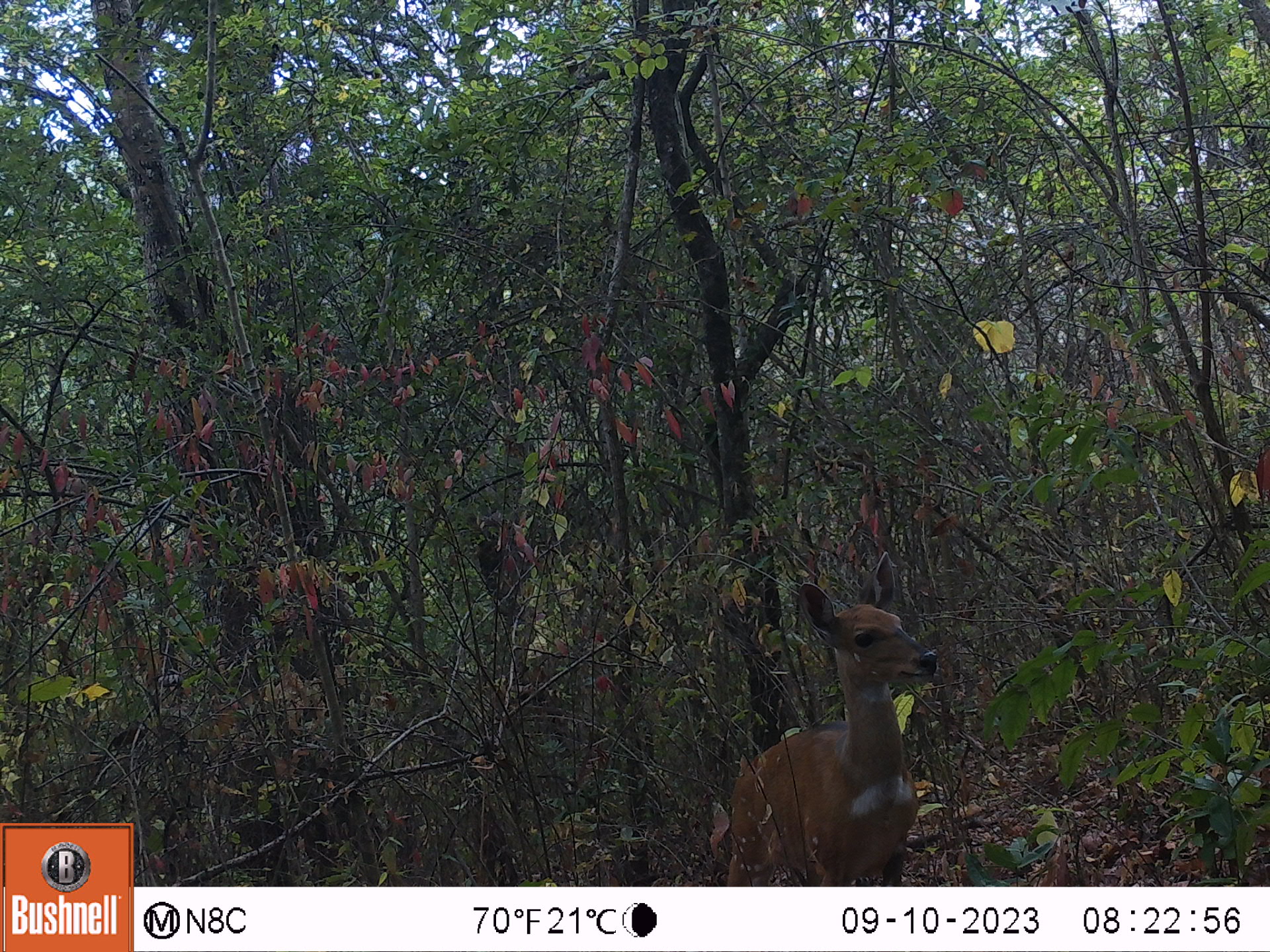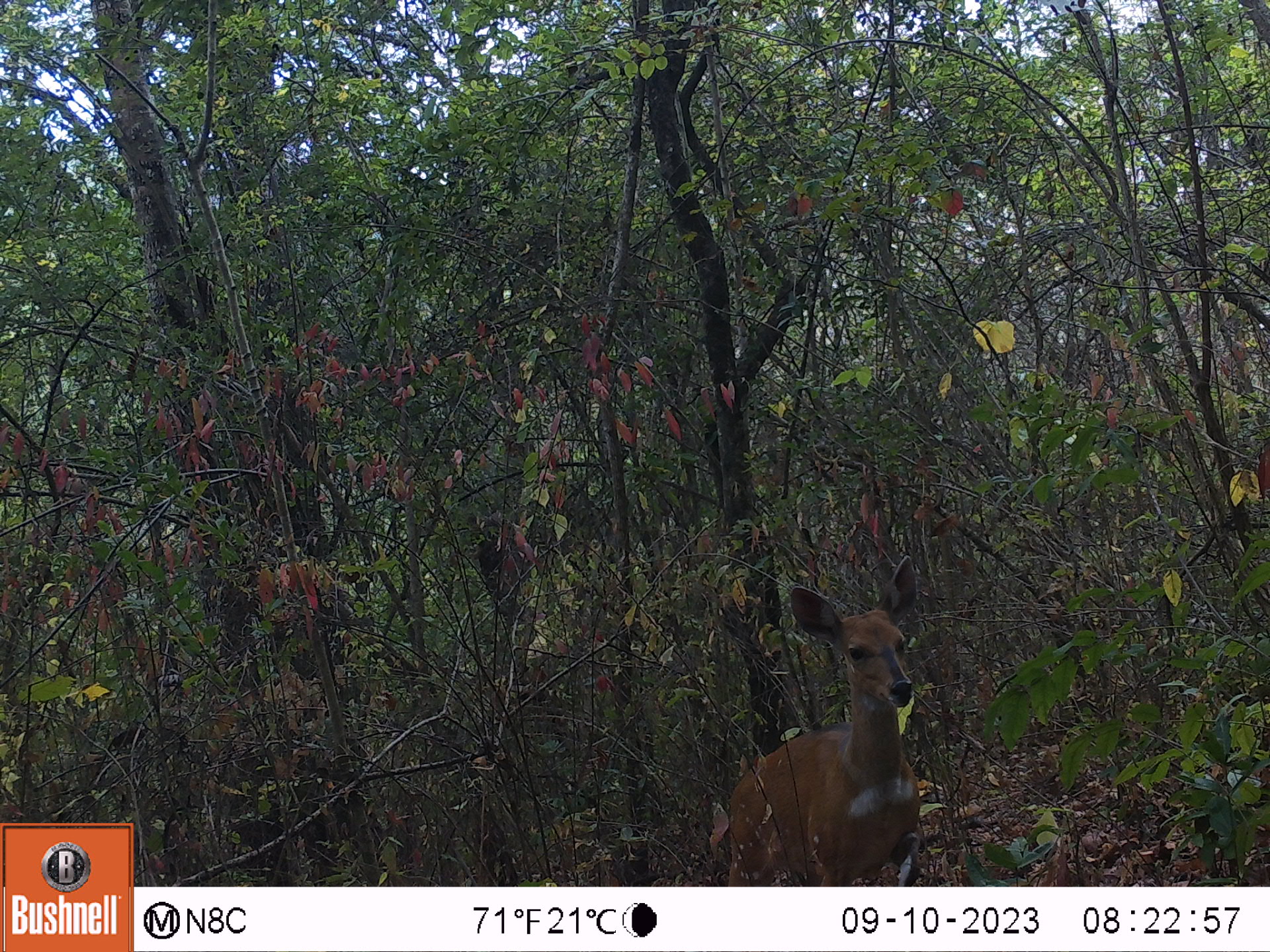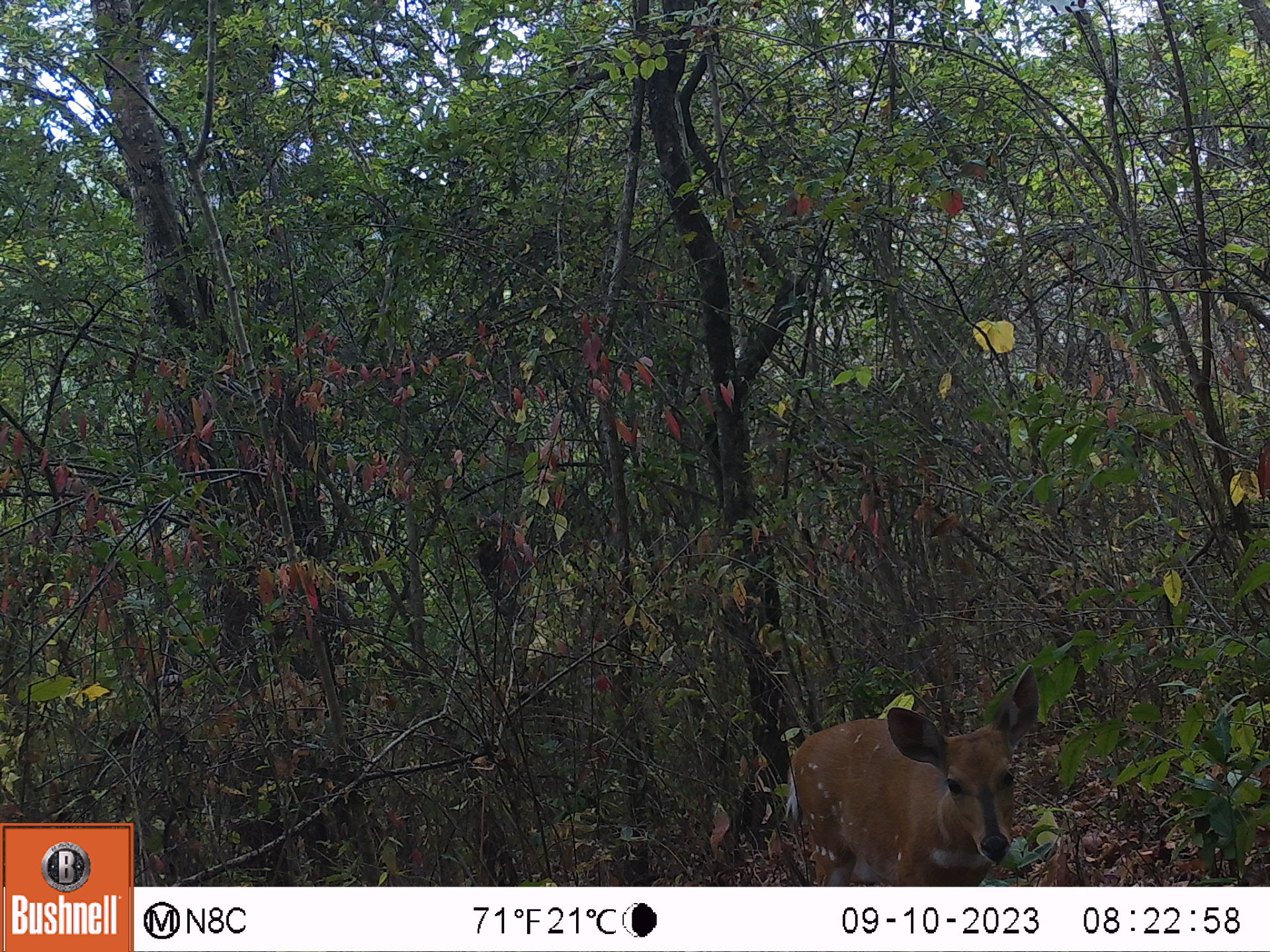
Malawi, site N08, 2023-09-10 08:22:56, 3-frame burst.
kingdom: Animalia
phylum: Chordata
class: Mammalia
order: Artiodactyla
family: Bovidae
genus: Tragelaphus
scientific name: Tragelaphus sylvaticus sylvaticus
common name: cape bushbuck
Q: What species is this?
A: Cape bushbuck (Tragelaphus sylvaticus sylvaticus).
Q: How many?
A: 1.